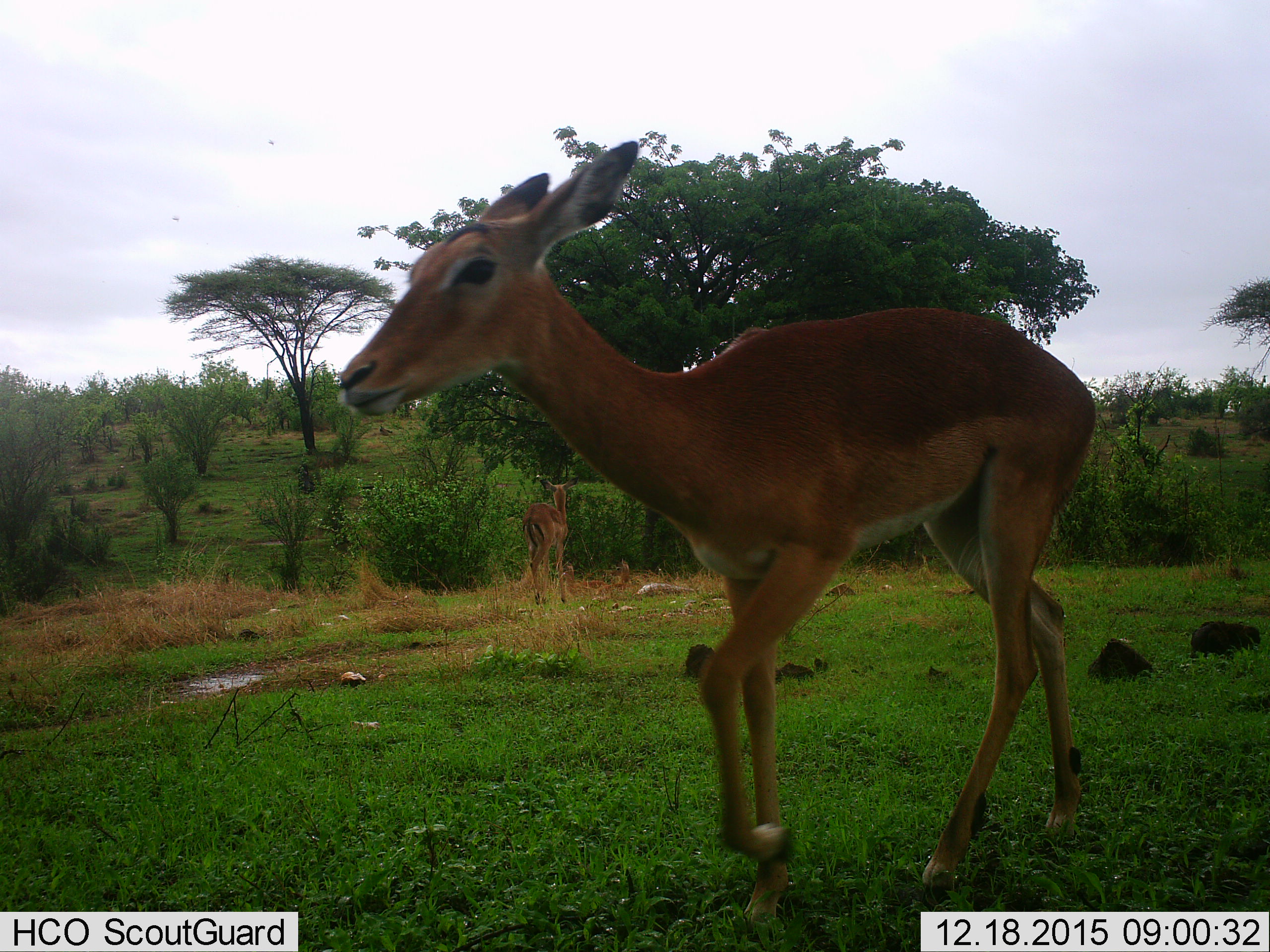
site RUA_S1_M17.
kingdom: Animalia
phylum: Chordata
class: Mammalia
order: Artiodactyla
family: Bovidae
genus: Aepyceros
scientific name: Aepyceros melampus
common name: impala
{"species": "impala (Aepyceros melampus)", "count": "2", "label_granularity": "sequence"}